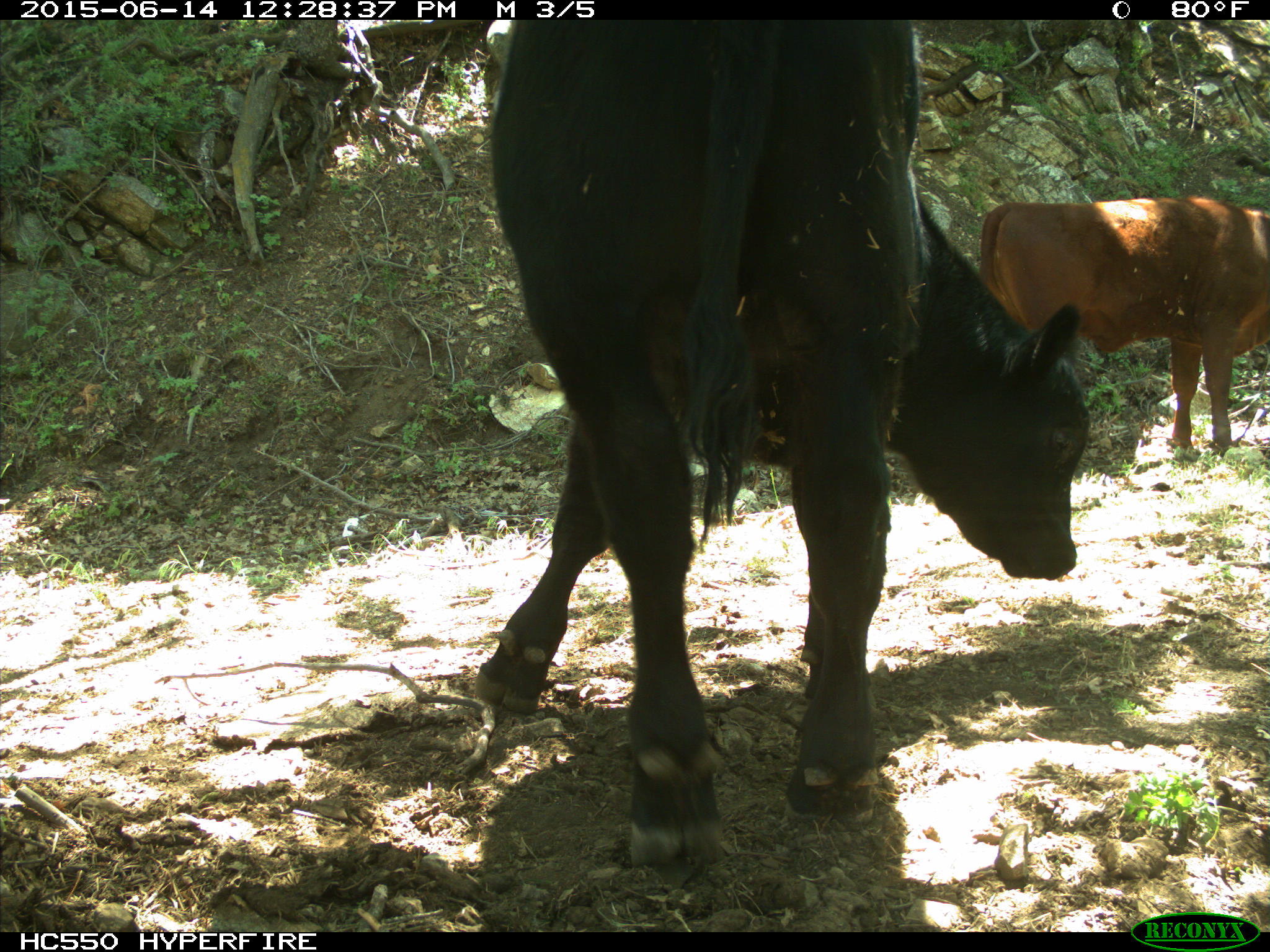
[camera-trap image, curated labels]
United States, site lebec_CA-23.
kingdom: Animalia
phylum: Chordata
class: Mammalia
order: Artiodactyla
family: Bovidae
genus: Bos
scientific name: Bos taurus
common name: domestic cow